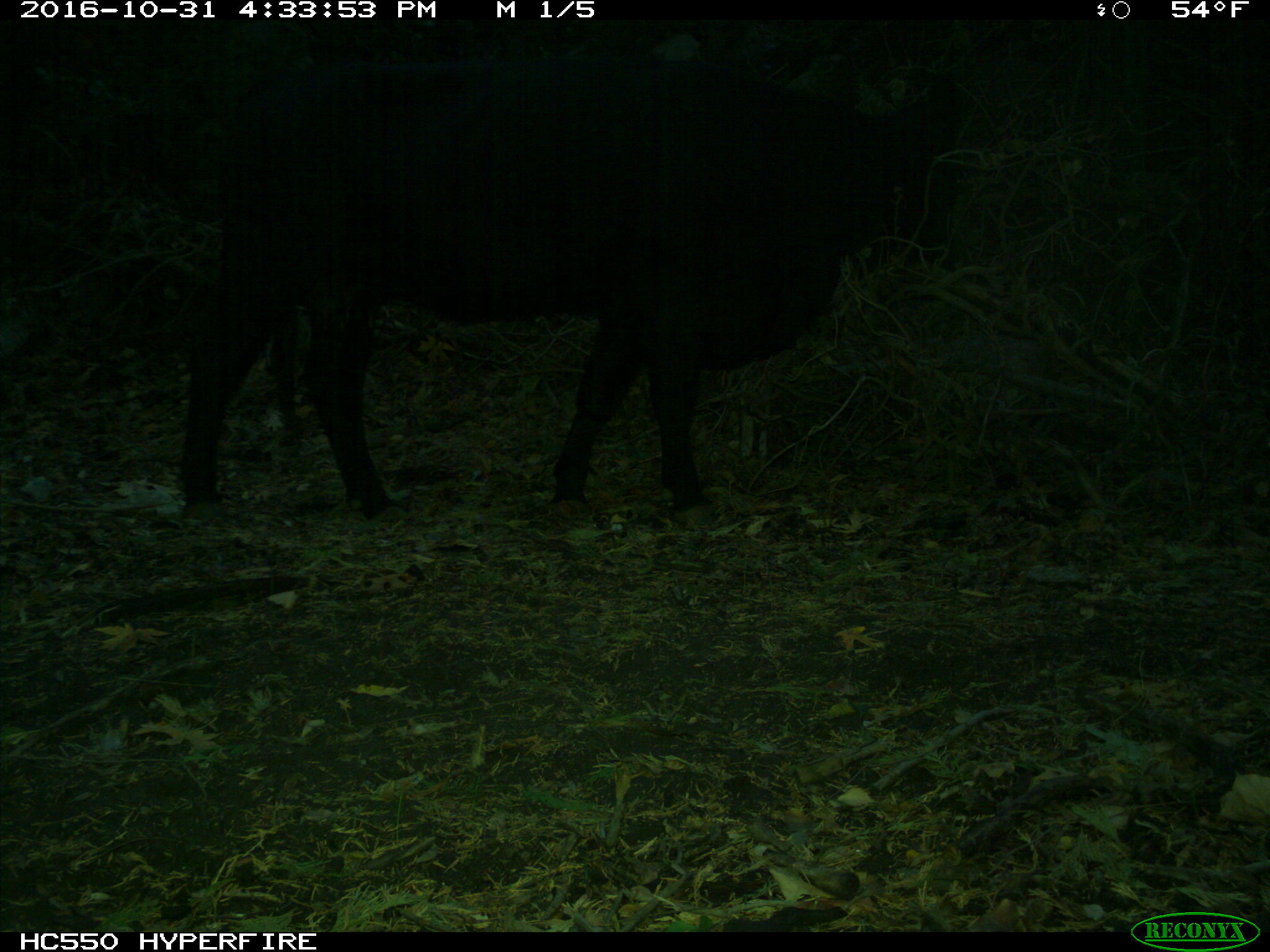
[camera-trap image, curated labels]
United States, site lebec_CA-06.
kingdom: Animalia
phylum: Chordata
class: Mammalia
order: Artiodactyla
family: Bovidae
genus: Bos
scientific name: Bos taurus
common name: domestic cow